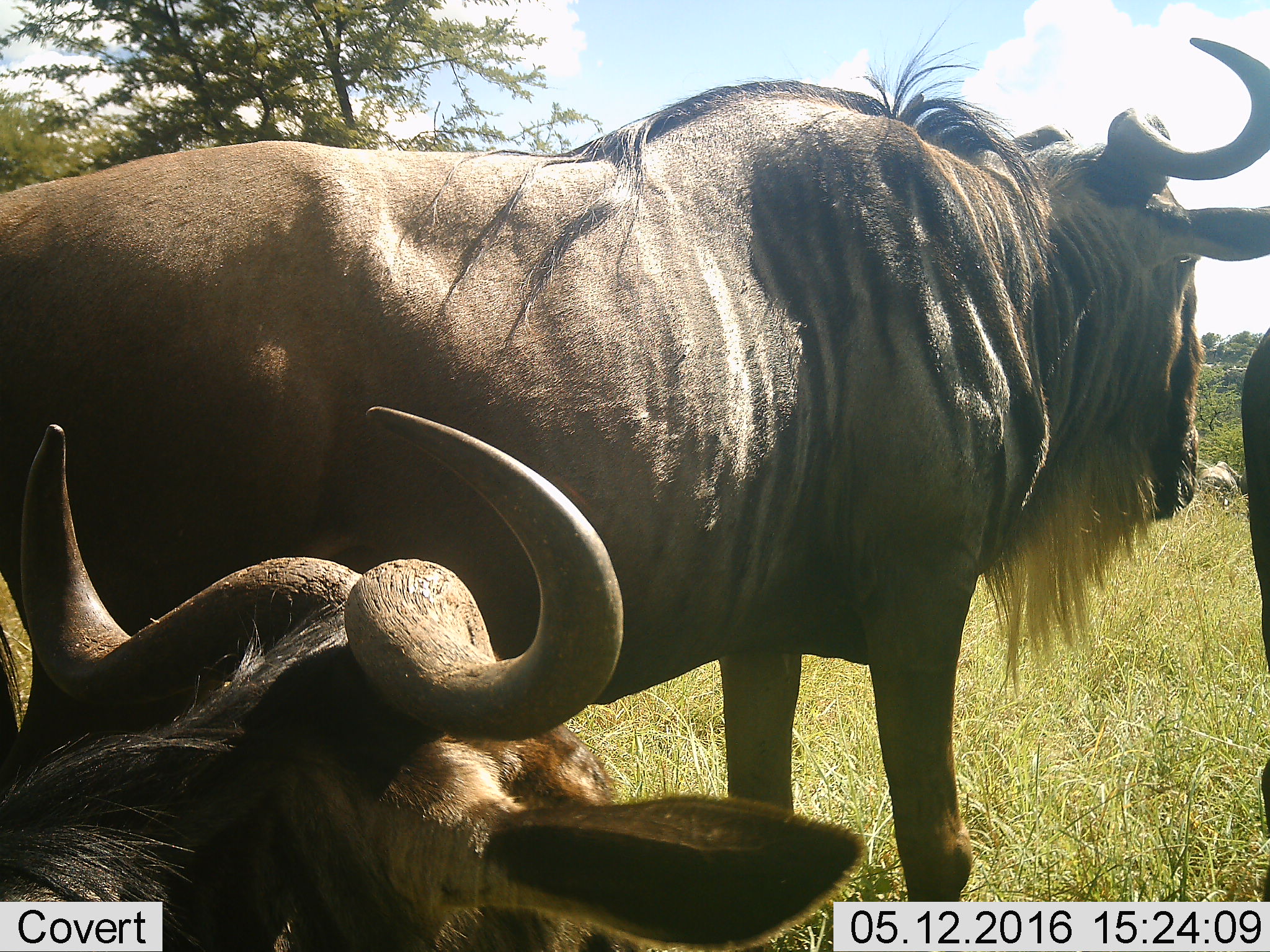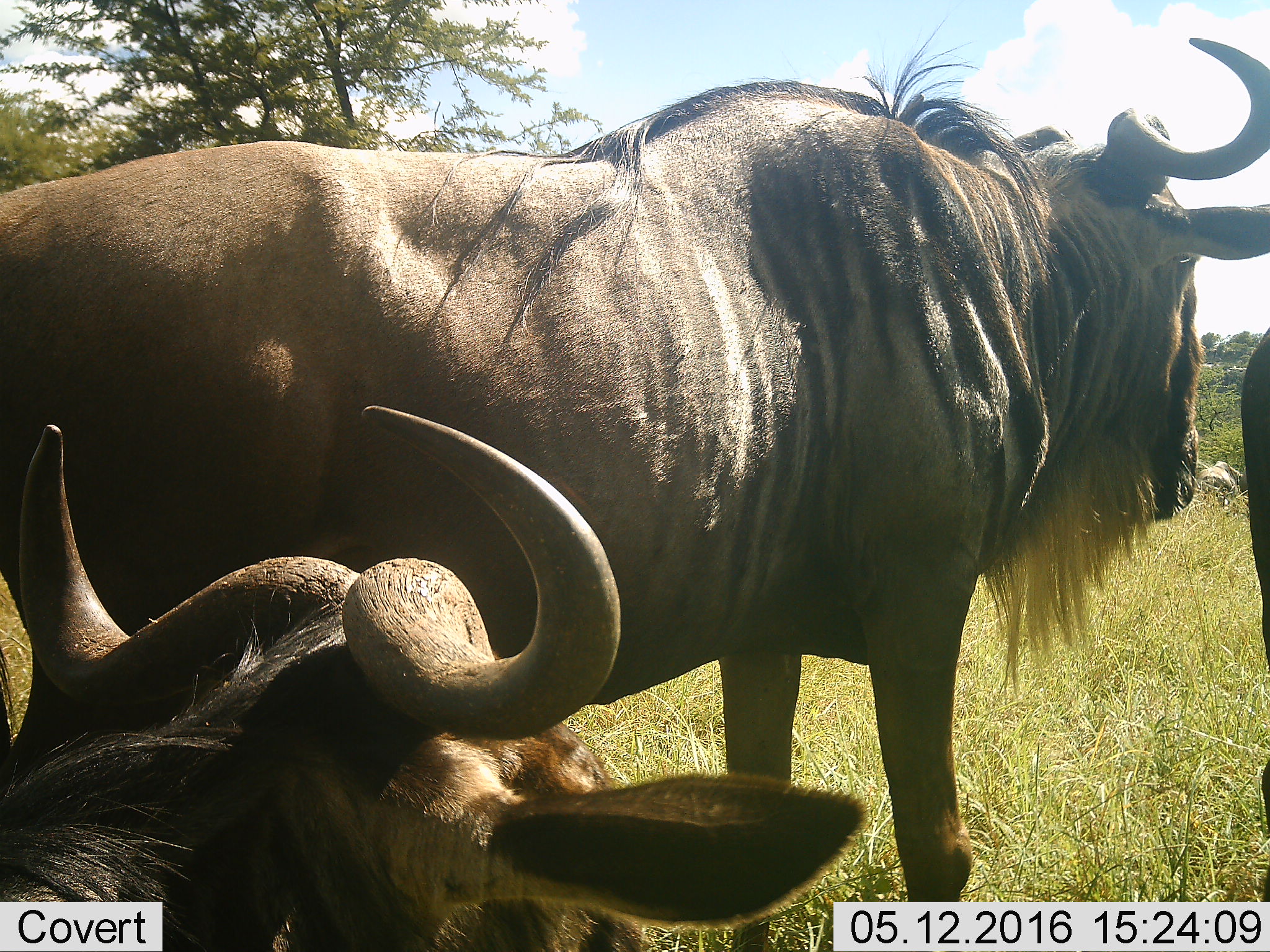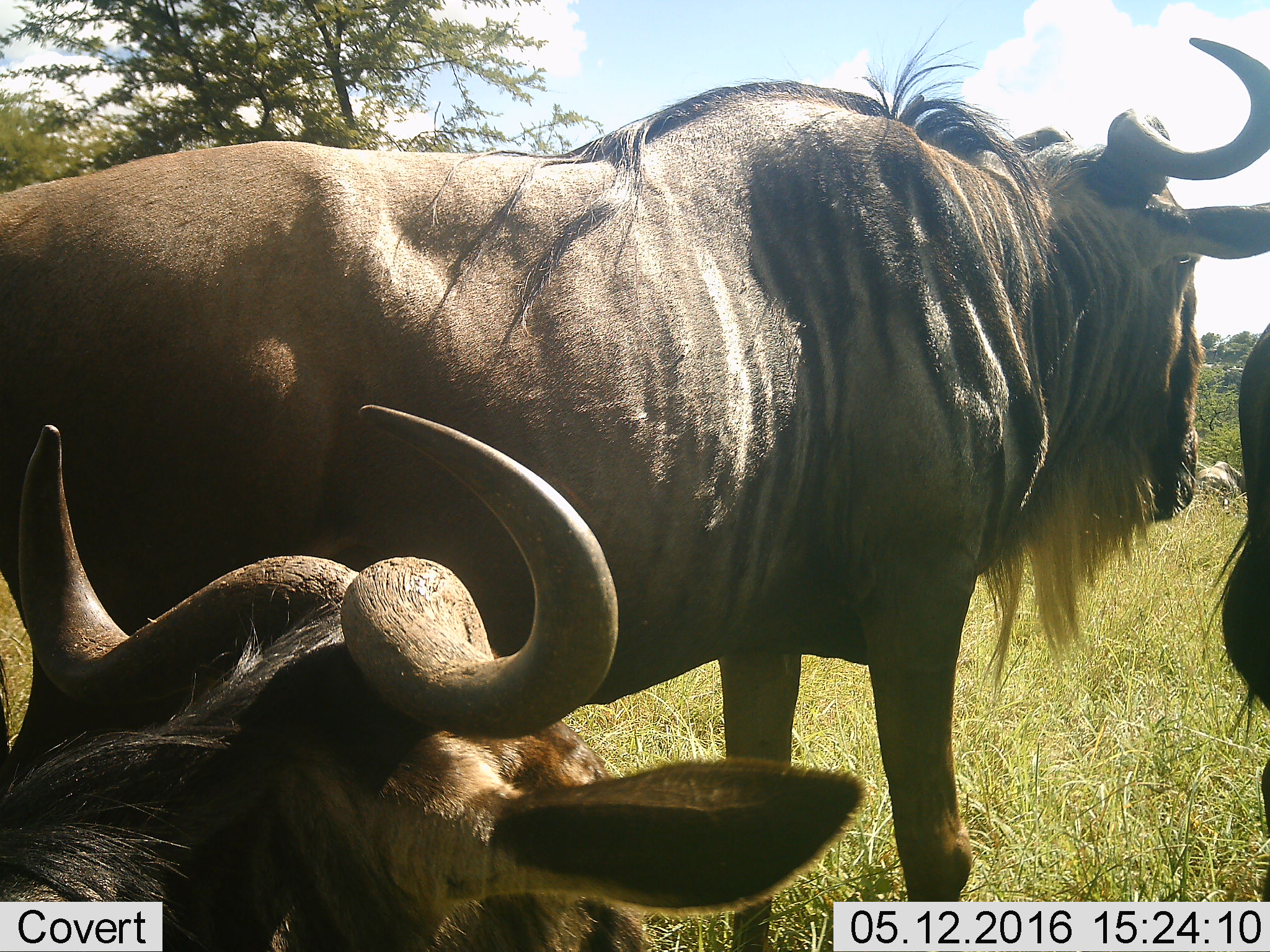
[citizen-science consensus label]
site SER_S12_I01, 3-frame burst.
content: unidentified animal